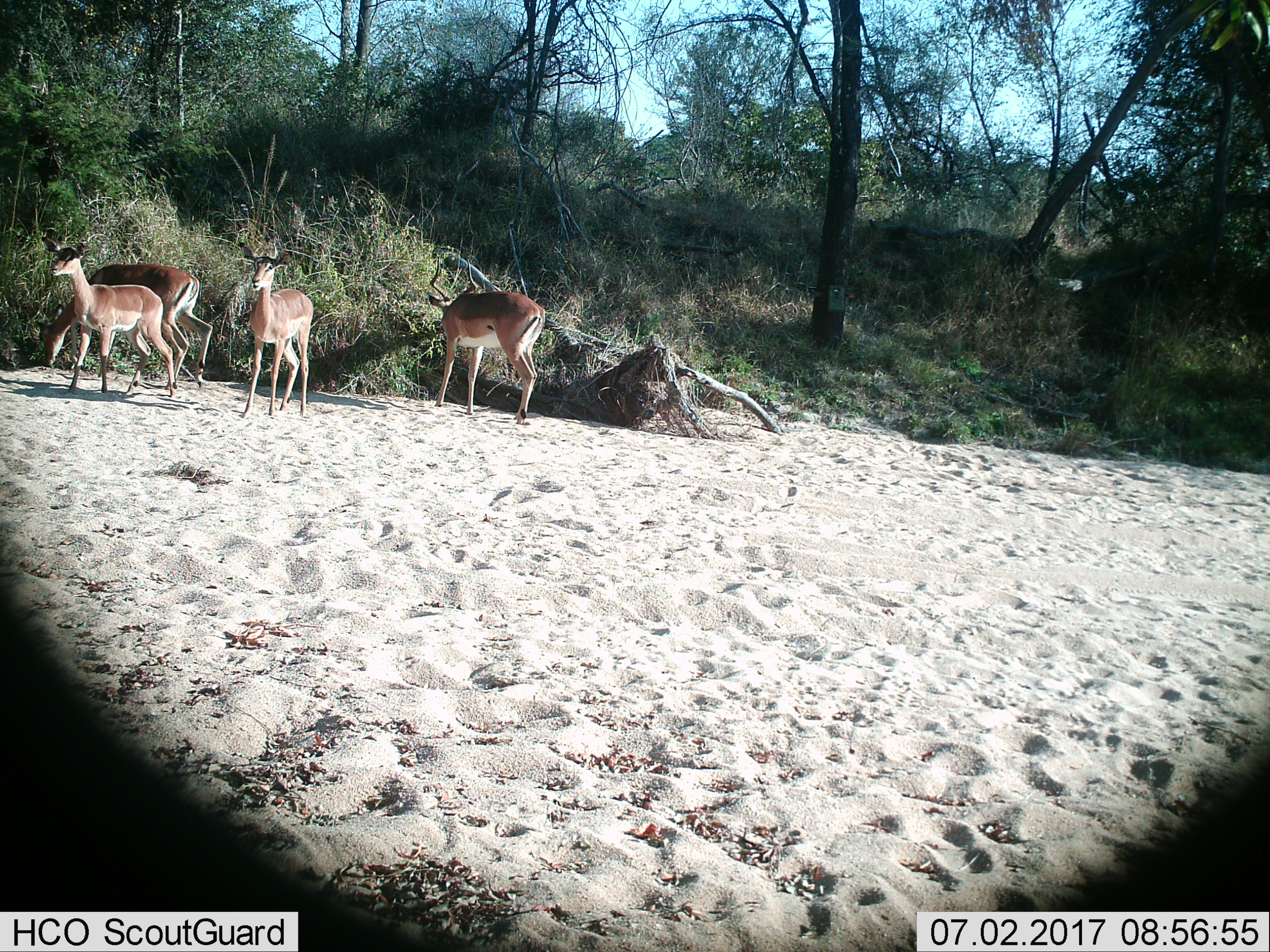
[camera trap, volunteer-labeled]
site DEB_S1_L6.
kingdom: Animalia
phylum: Chordata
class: Mammalia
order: Artiodactyla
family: Bovidae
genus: Aepyceros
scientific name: Aepyceros melampus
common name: impala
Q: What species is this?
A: Impala (Aepyceros melampus).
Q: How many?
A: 4.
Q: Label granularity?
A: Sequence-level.